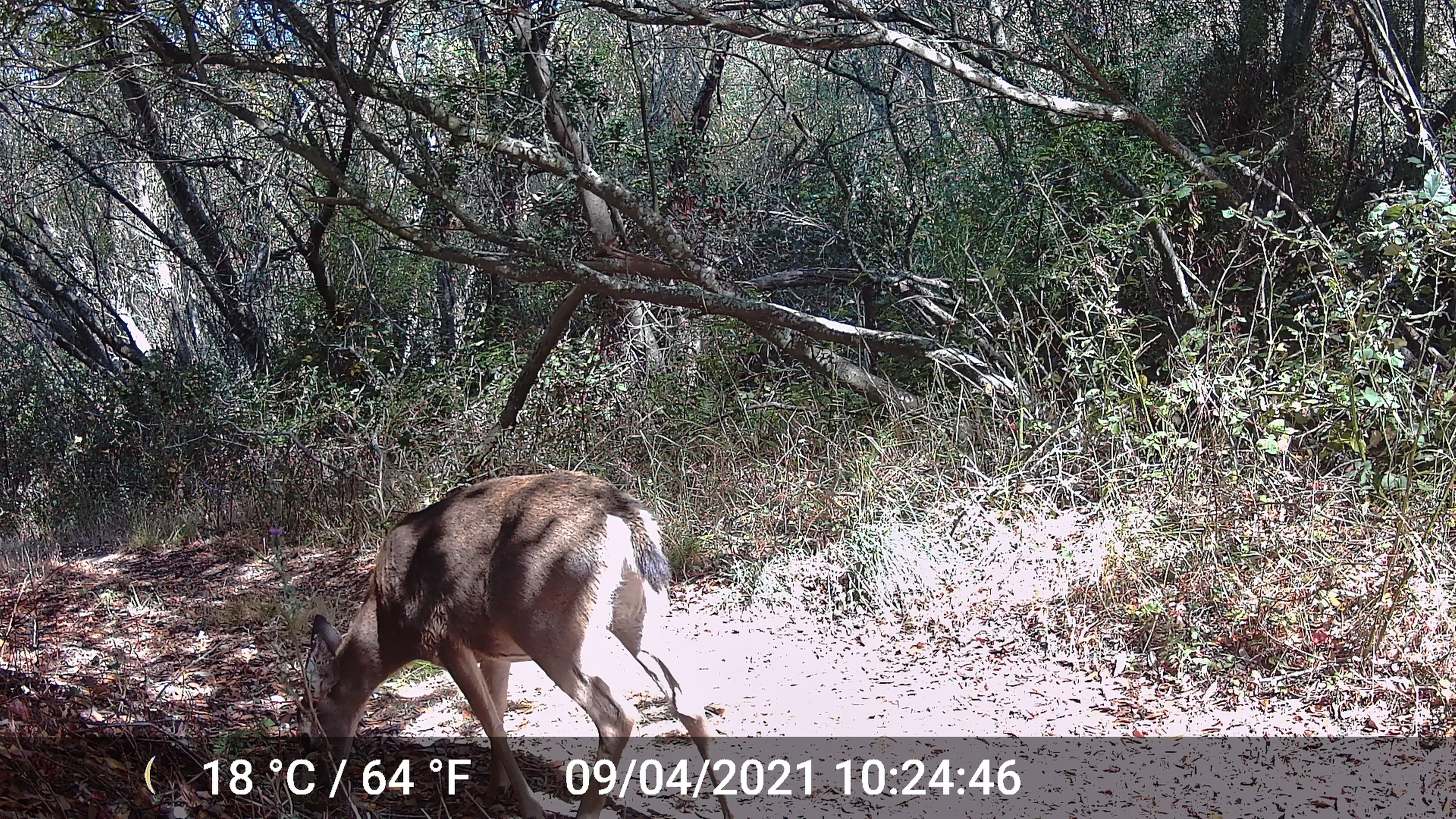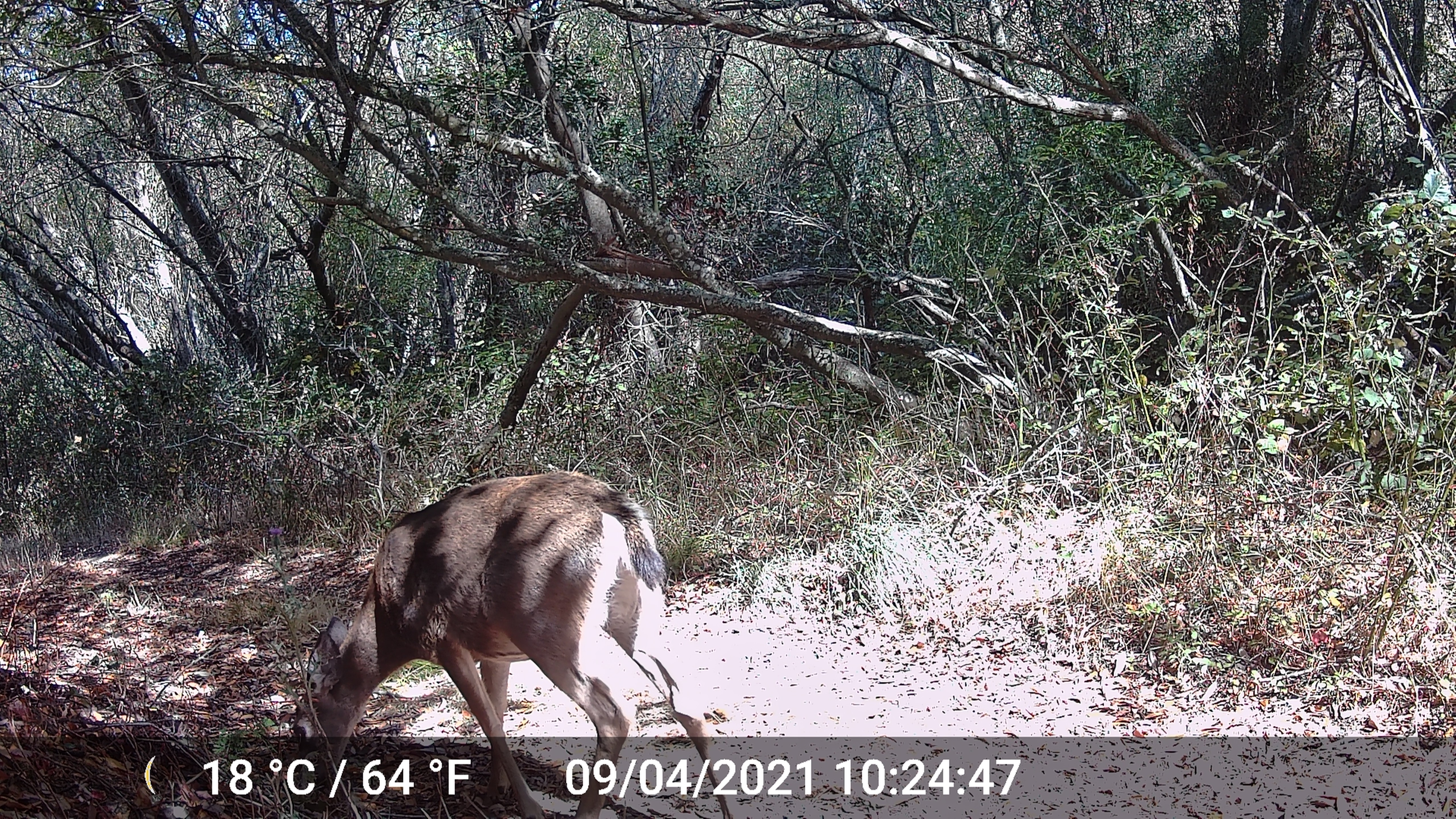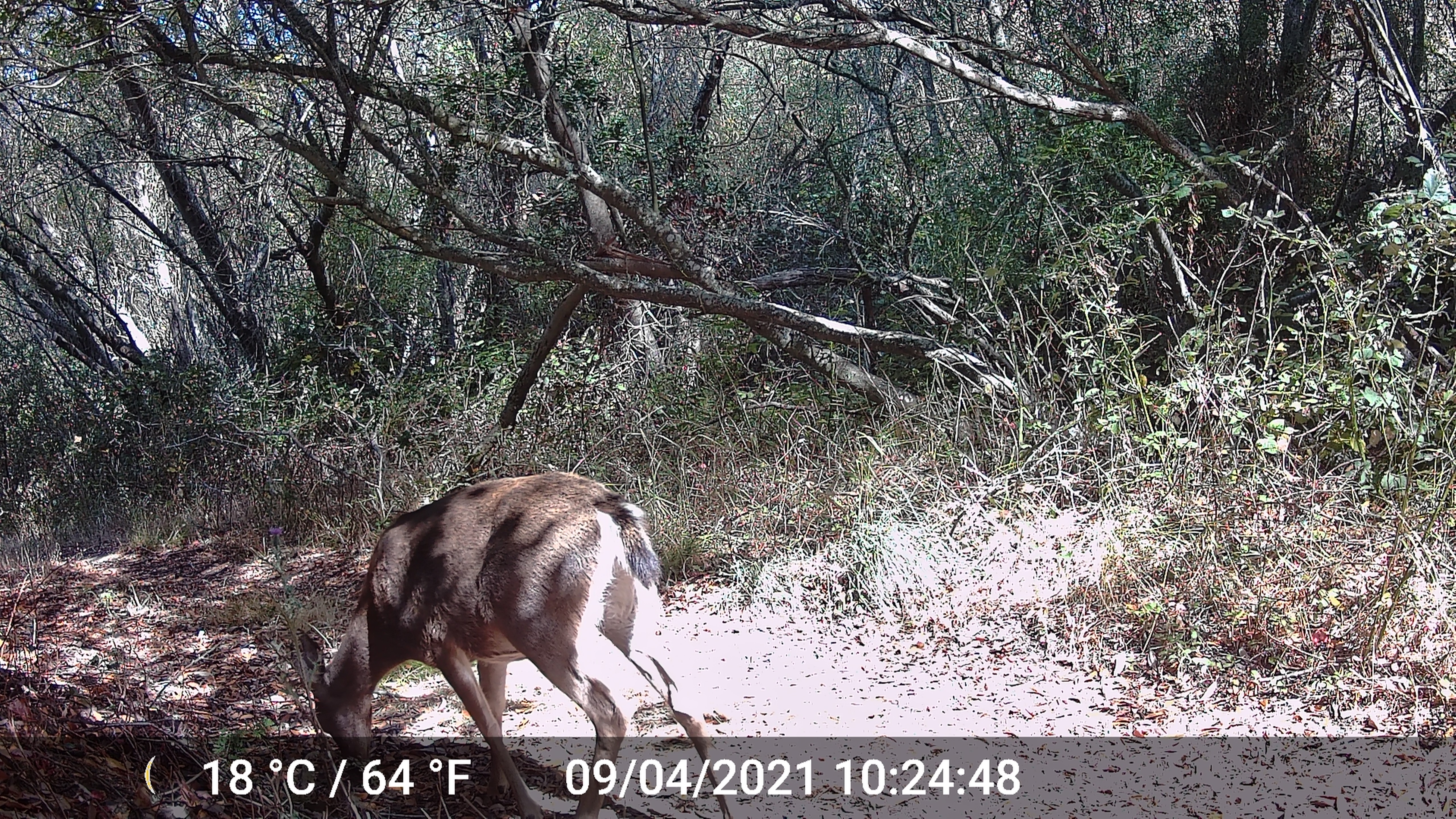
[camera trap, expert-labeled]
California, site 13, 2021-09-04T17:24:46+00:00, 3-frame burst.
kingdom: Animalia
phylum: Chordata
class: Mammalia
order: Artiodactyla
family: Cervidae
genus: Odocoileus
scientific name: Odocoileus hemionus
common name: mule deer